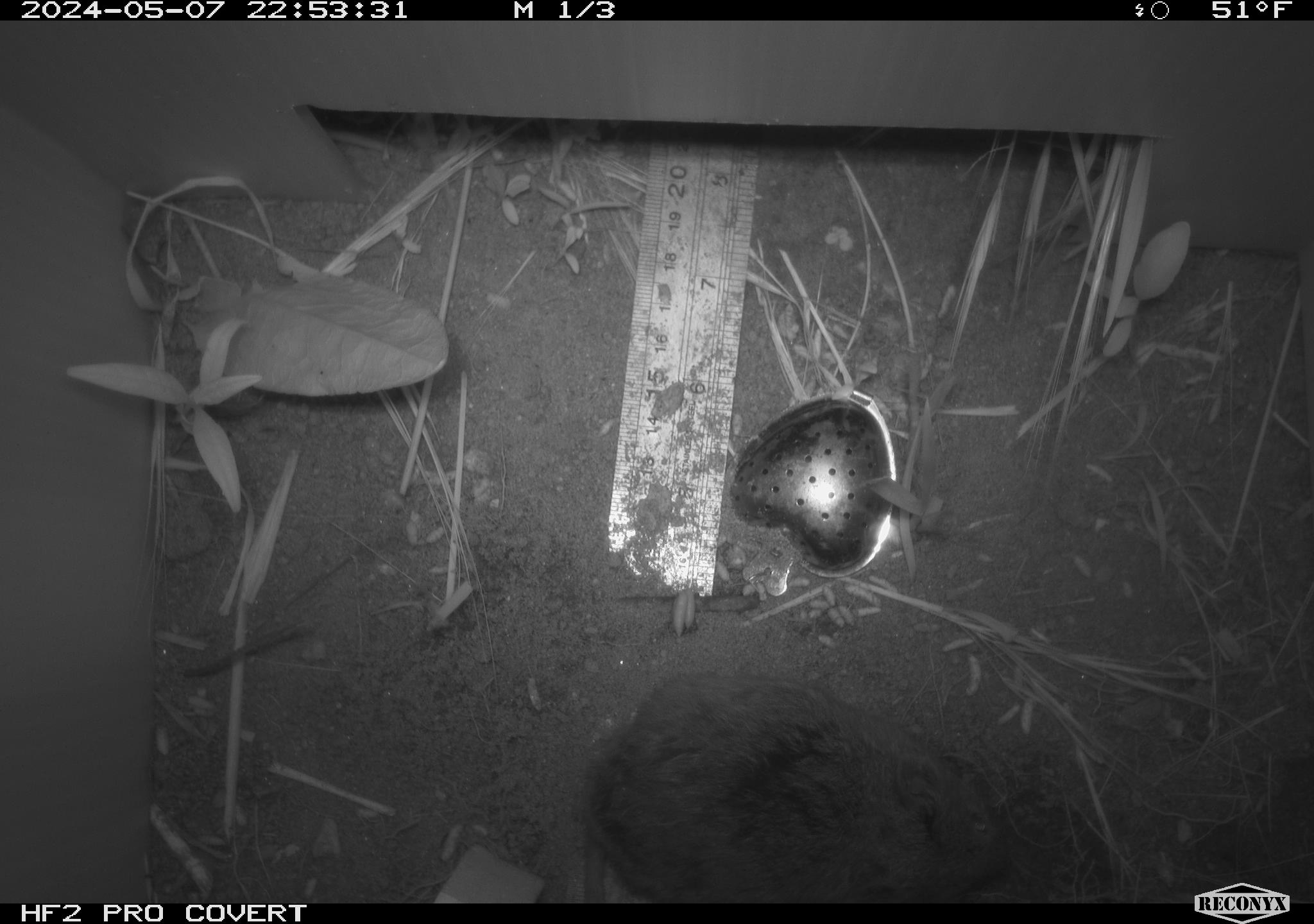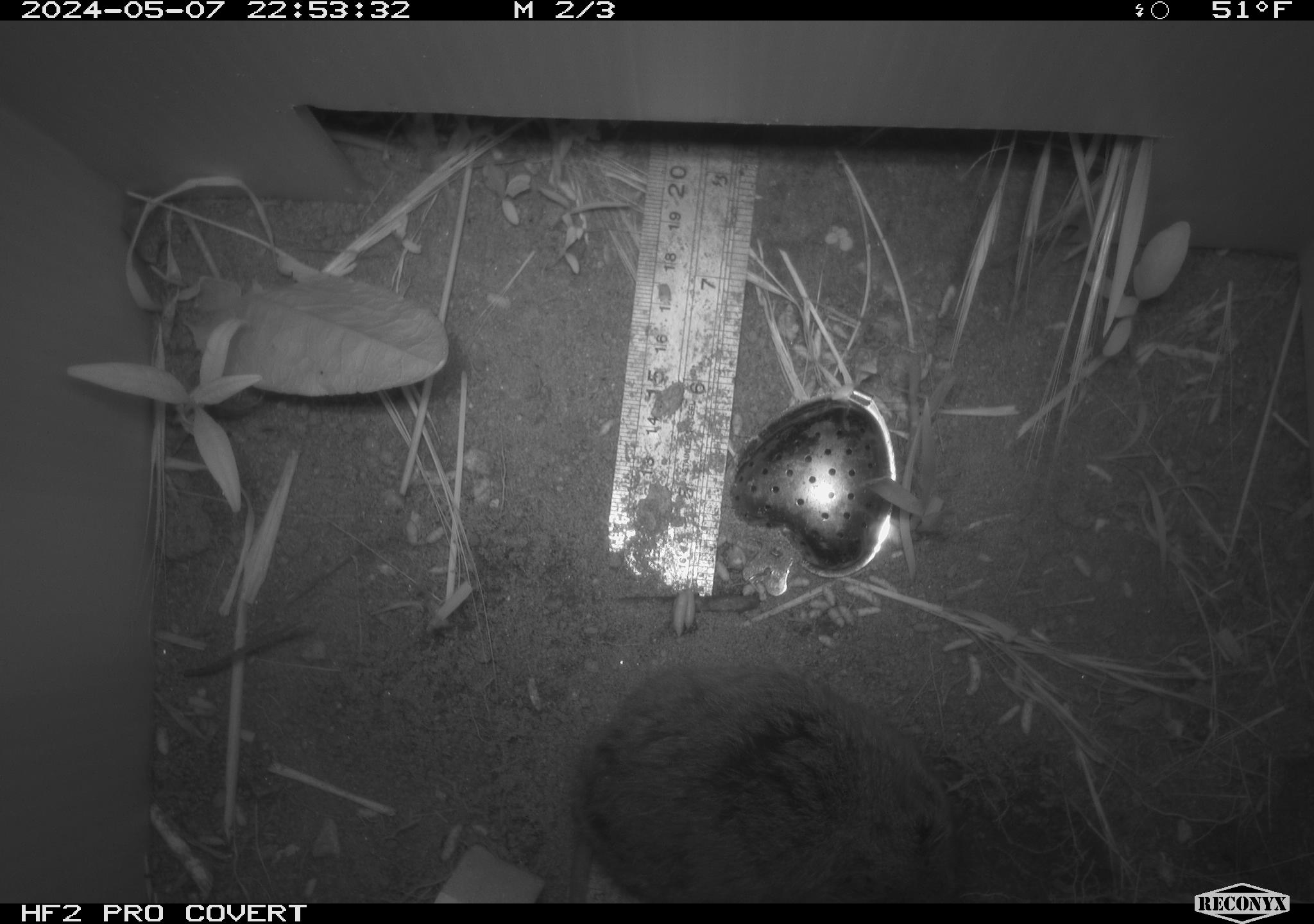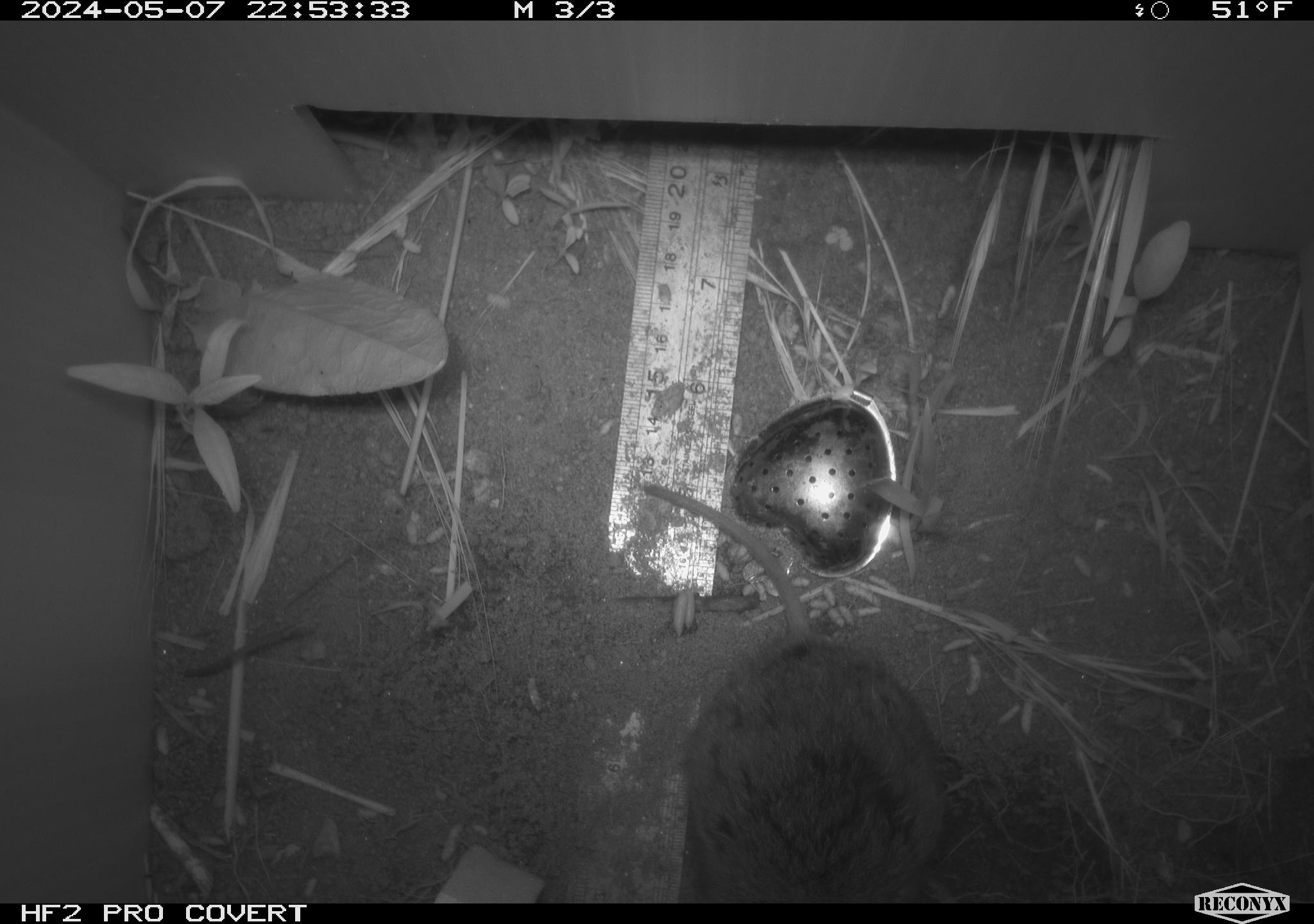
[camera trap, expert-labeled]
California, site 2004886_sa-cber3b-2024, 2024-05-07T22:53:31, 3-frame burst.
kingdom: Animalia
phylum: Chordata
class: Mammalia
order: Rodentia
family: Cricetidae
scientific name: Arvicolinae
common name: voles, lemmings, and muskrats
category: arvicolinae subfamily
Arvicolinae subfamily (voles, lemmings, and muskrats) (Arvicolinae).